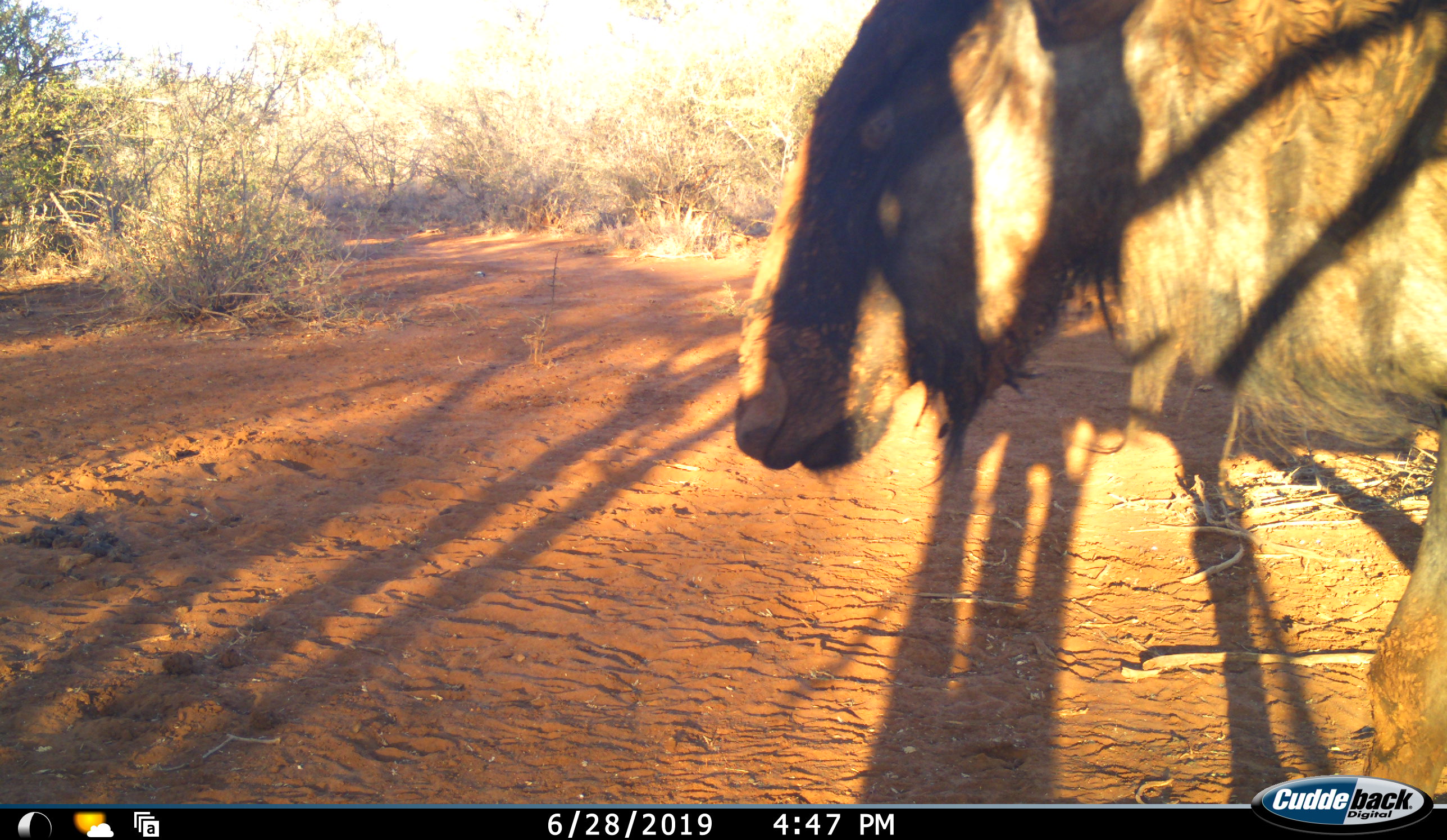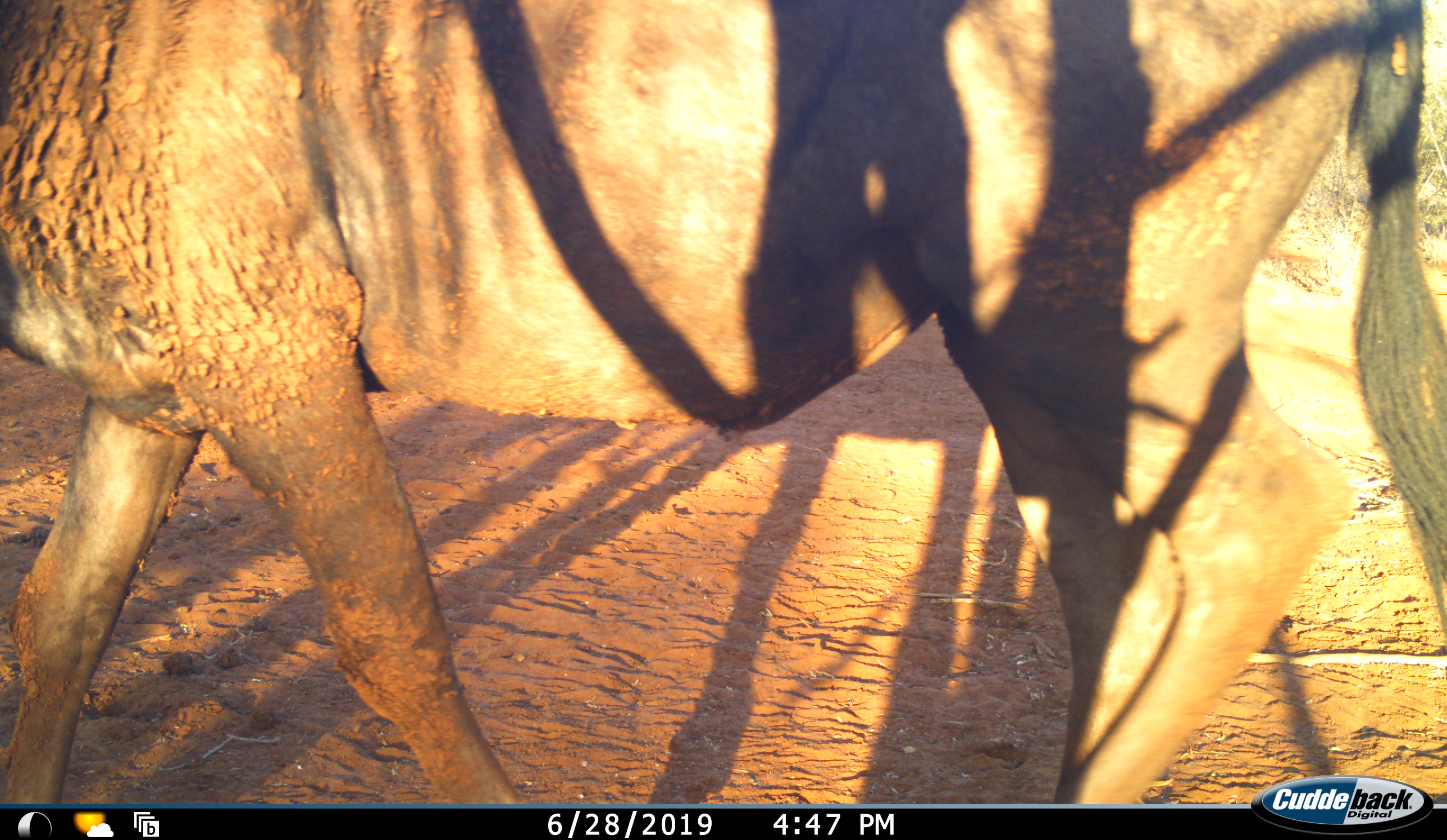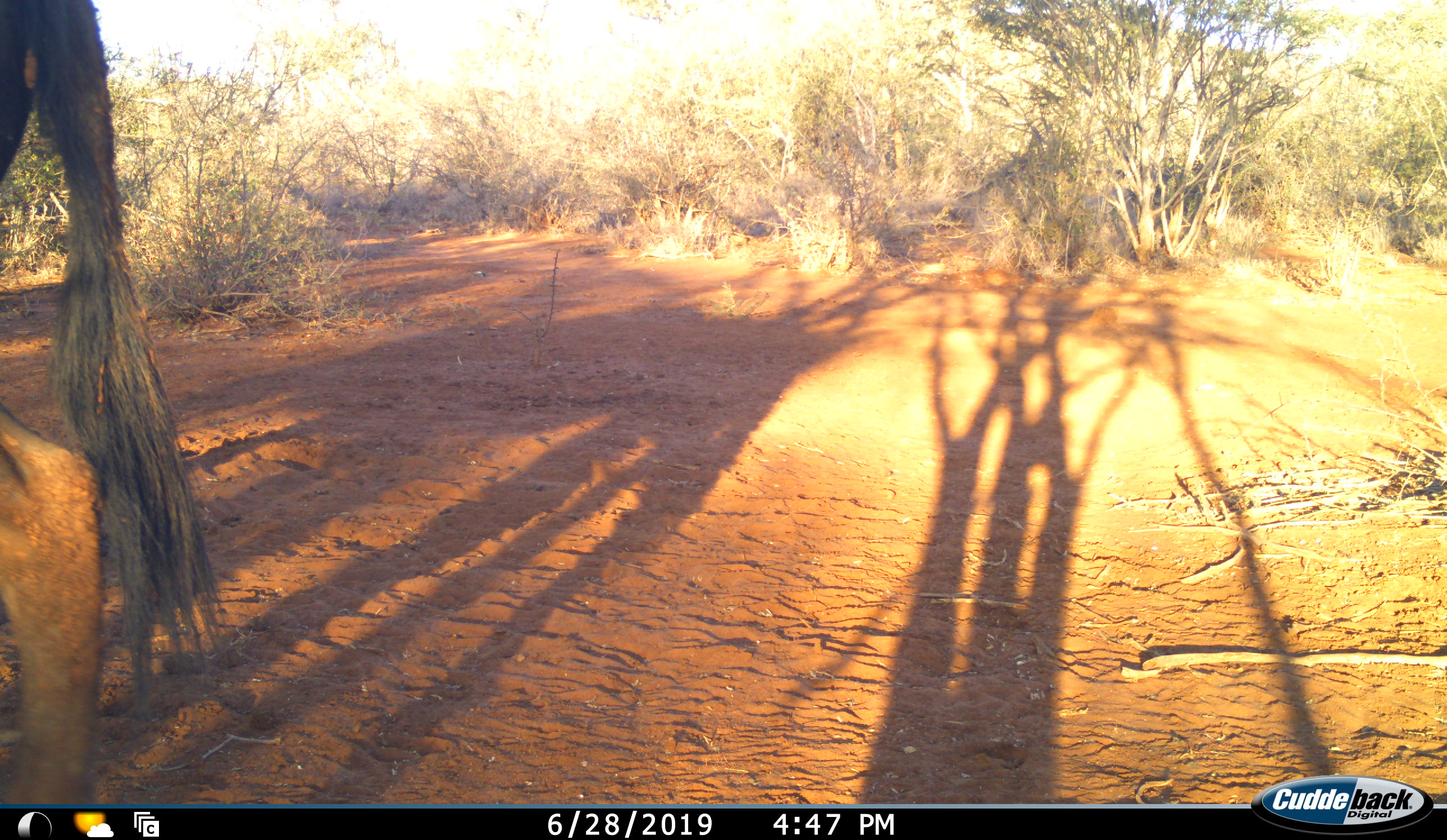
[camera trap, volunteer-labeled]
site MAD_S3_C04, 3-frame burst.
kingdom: Animalia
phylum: Chordata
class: Mammalia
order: Artiodactyla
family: Bovidae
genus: Connochaetes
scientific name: Connochaetes taurinus taurinus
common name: blue wildebeest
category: wildebeestblue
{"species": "wildebeestblue (blue wildebeest) (Connochaetes taurinus taurinus)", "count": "1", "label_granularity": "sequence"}